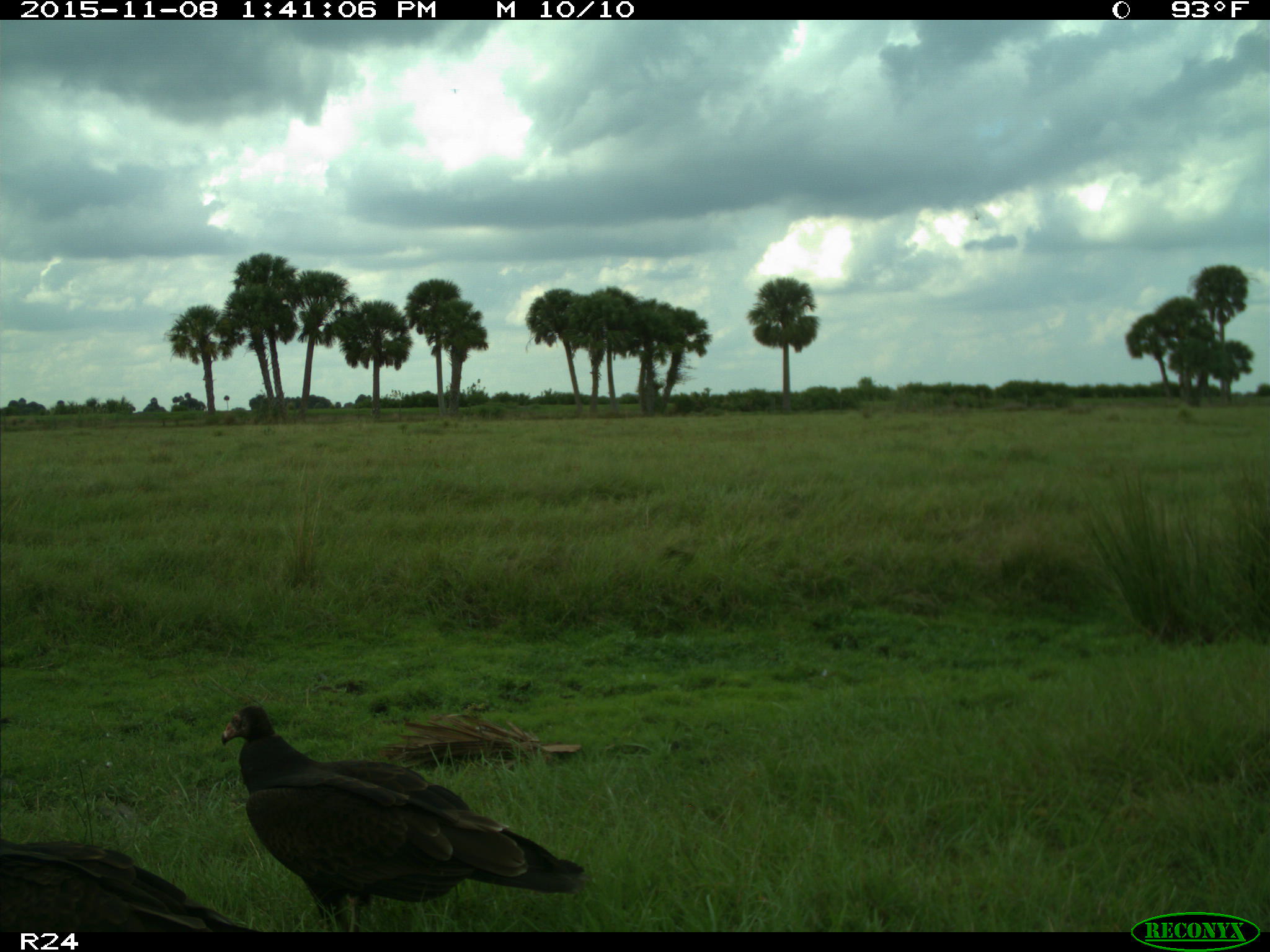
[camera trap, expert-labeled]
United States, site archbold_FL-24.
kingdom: Animalia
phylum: Chordata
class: Aves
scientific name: Aves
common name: birds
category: unidentified bird